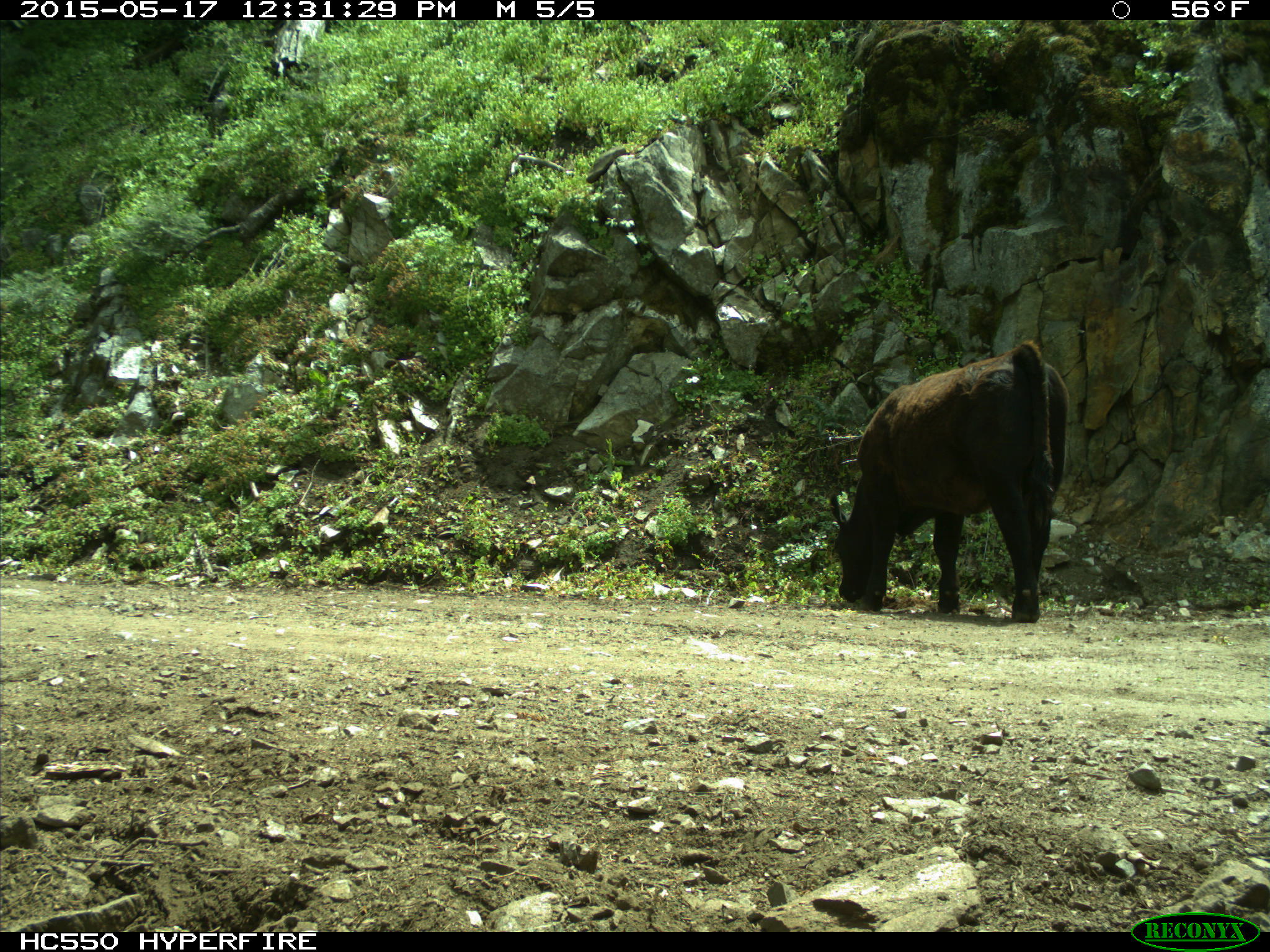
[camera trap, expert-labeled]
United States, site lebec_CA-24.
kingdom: Animalia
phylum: Chordata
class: Mammalia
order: Artiodactyla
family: Bovidae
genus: Bos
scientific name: Bos taurus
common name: domestic cow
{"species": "Bos taurus (domestic cow)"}